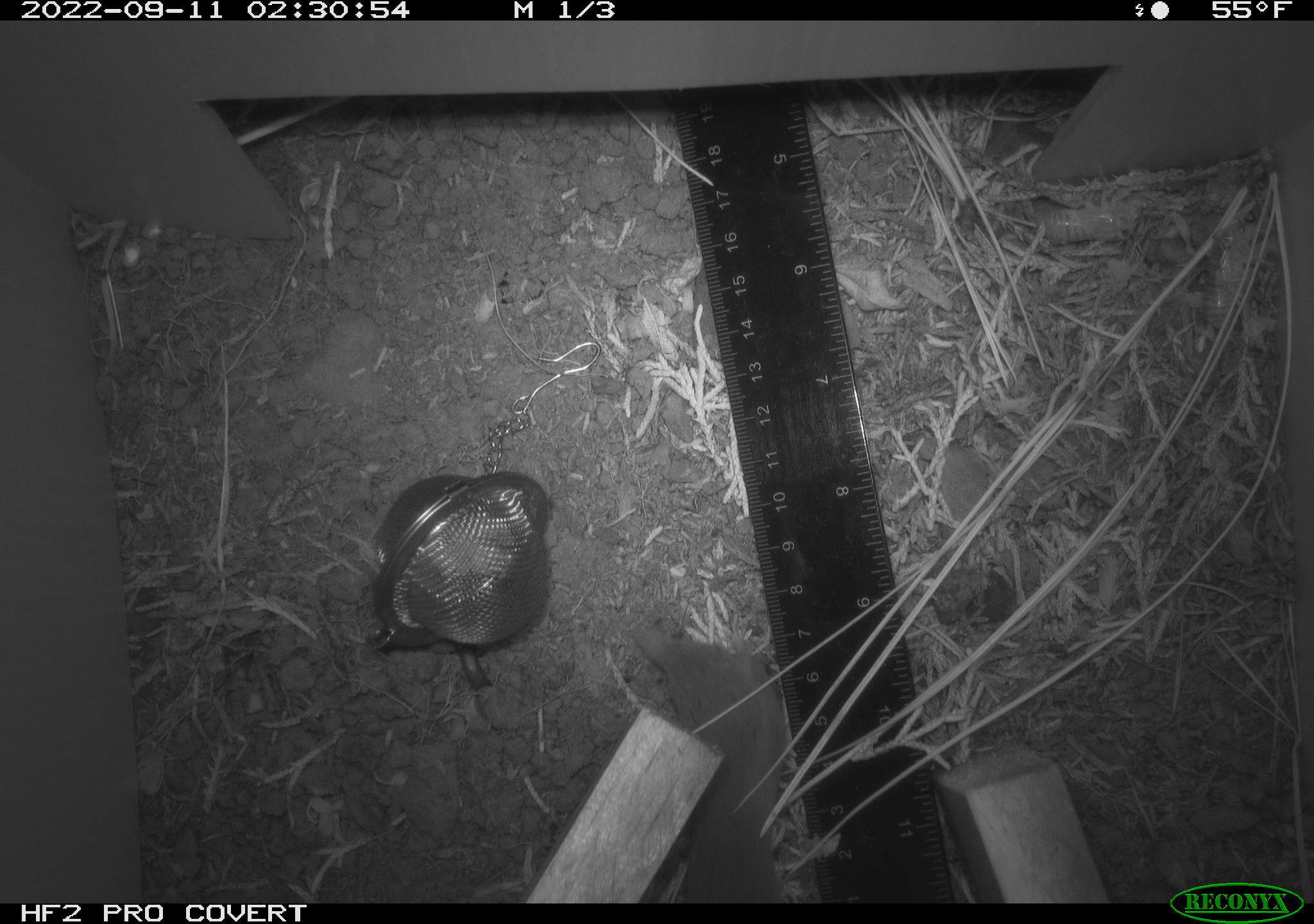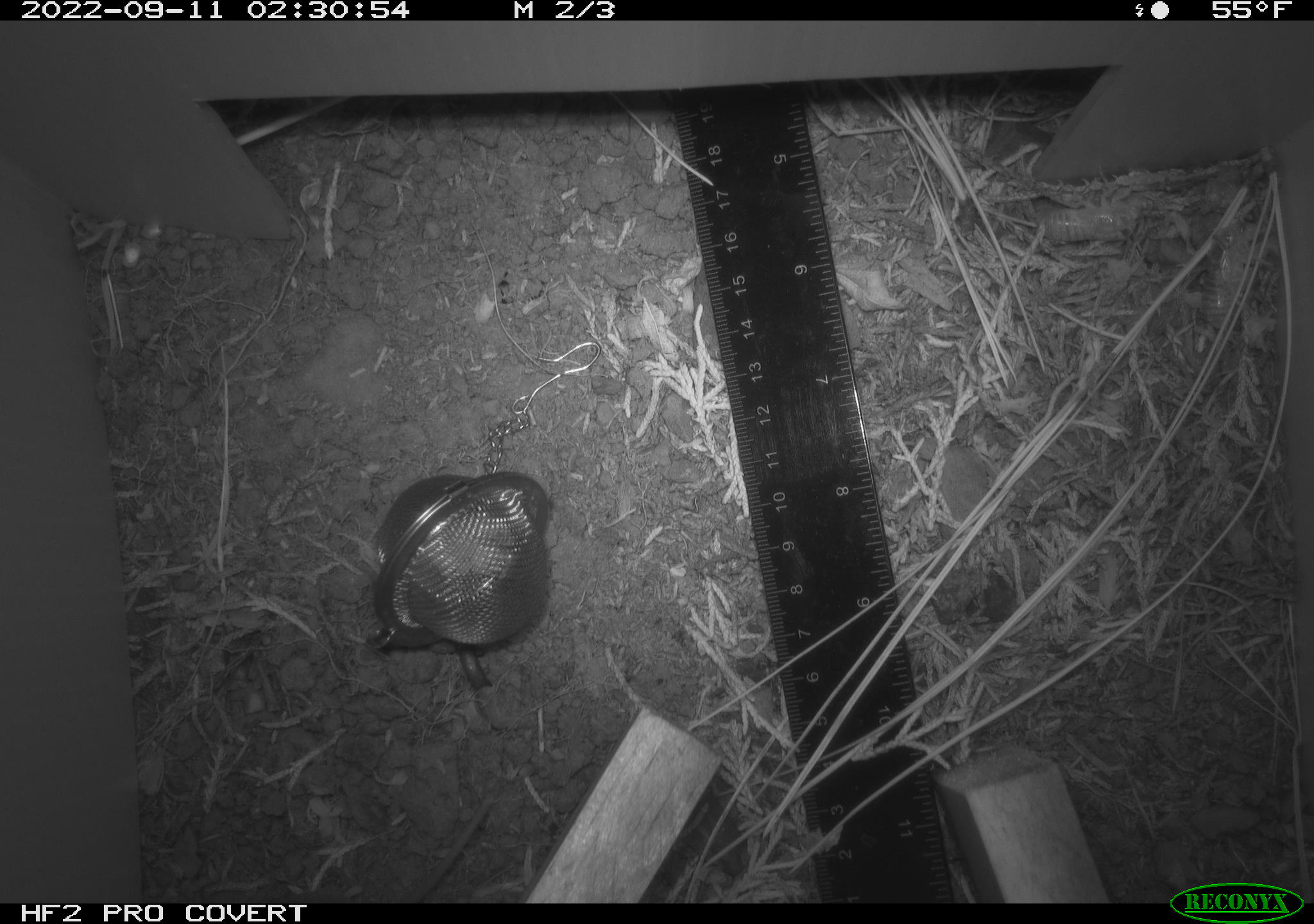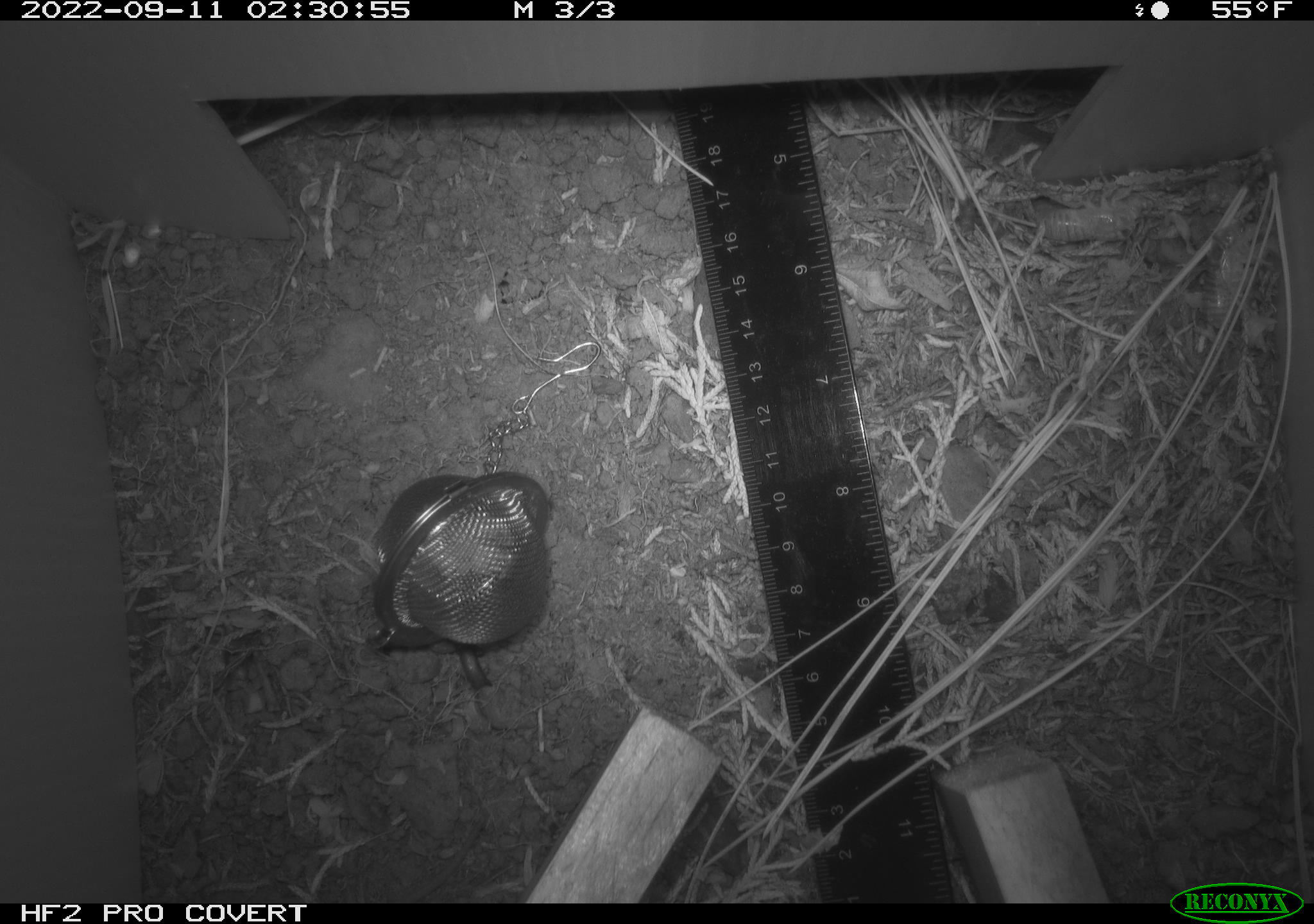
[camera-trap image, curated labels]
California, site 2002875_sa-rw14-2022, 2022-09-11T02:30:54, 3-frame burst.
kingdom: Animalia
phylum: Chordata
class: Mammalia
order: Eulipotyphla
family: Soricidae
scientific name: Soricidae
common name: shrews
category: soricidae family